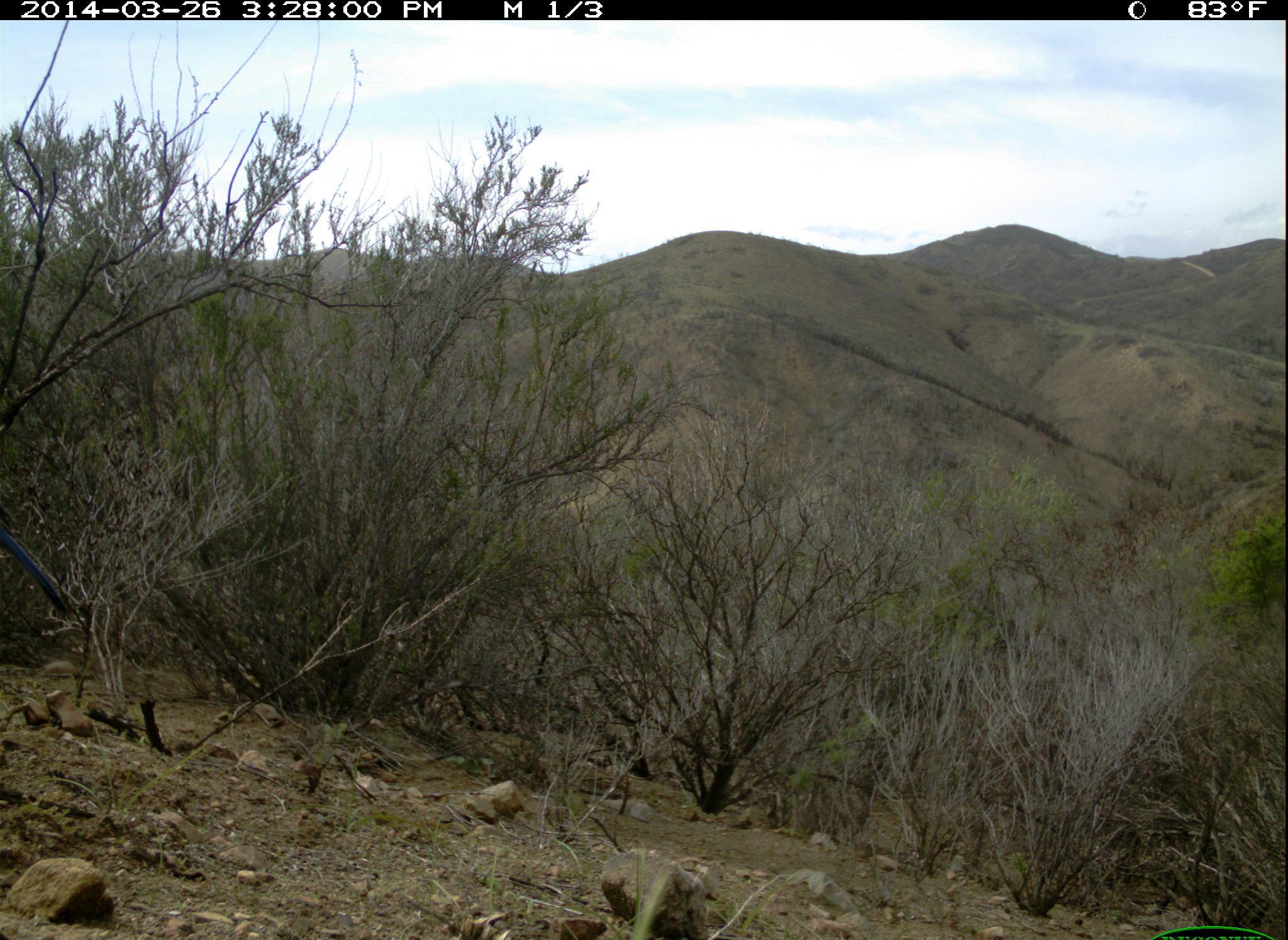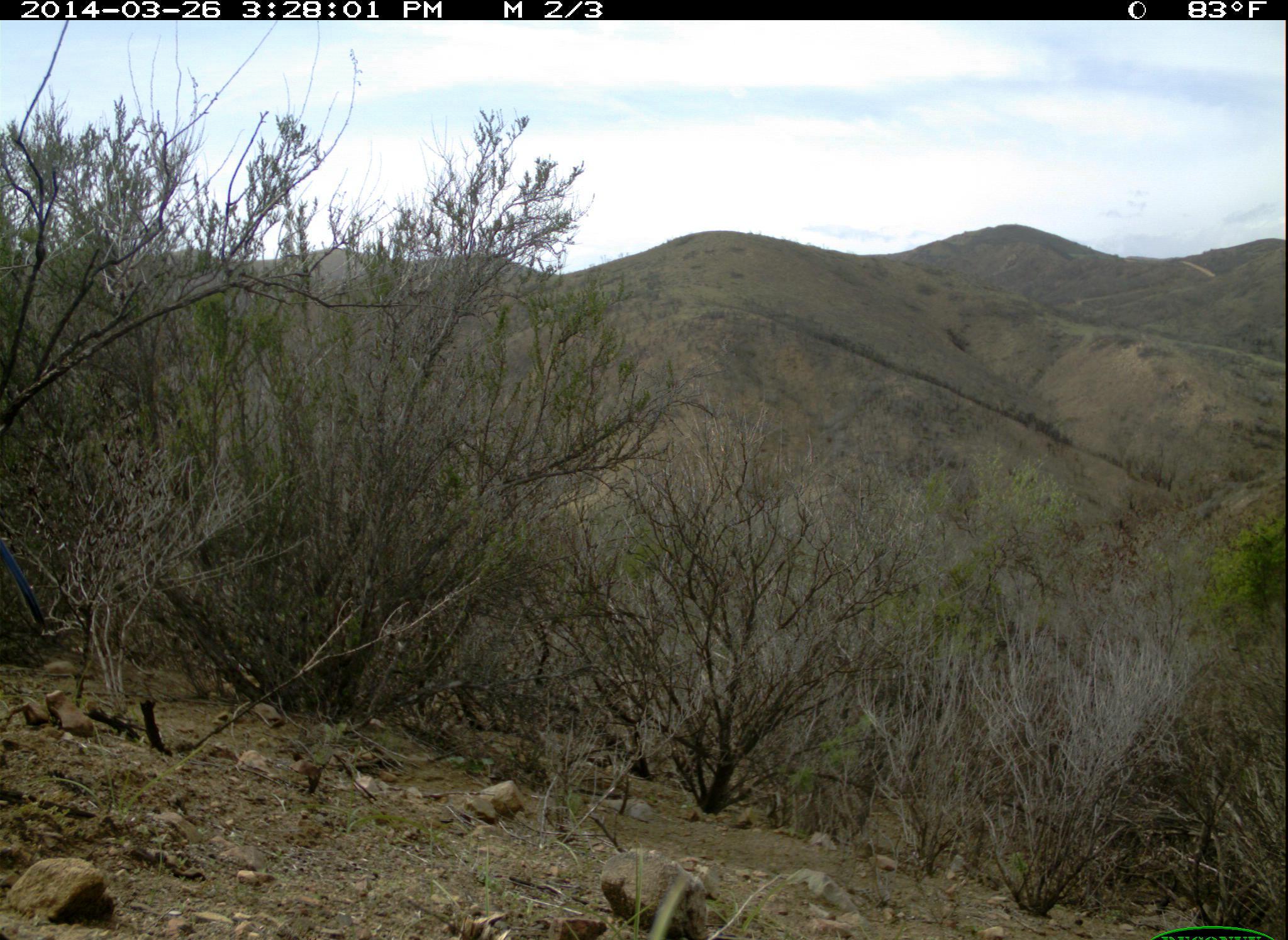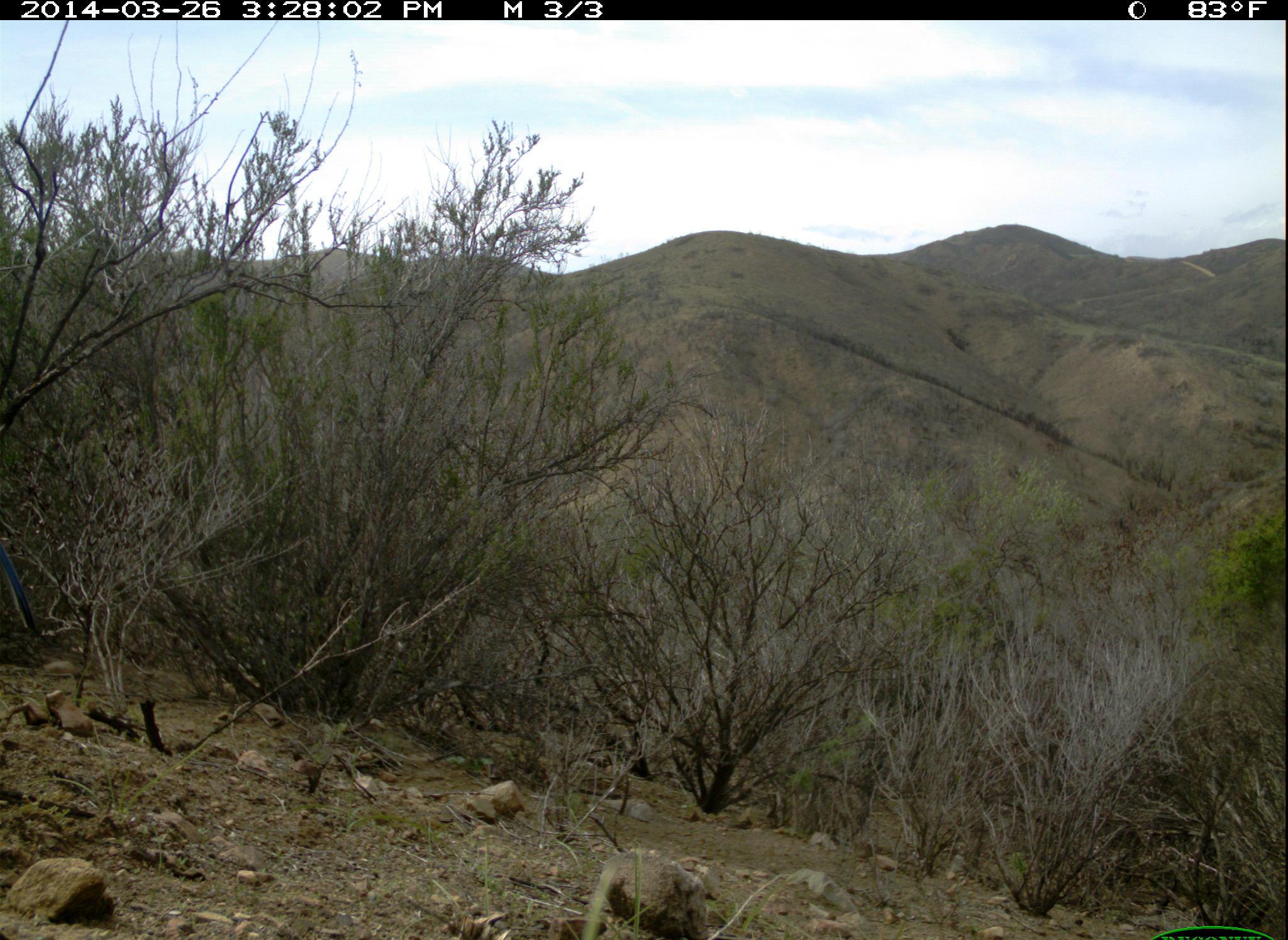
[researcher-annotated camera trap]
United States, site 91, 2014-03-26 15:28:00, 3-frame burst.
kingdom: Animalia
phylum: Chordata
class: Aves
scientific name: Aves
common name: bird